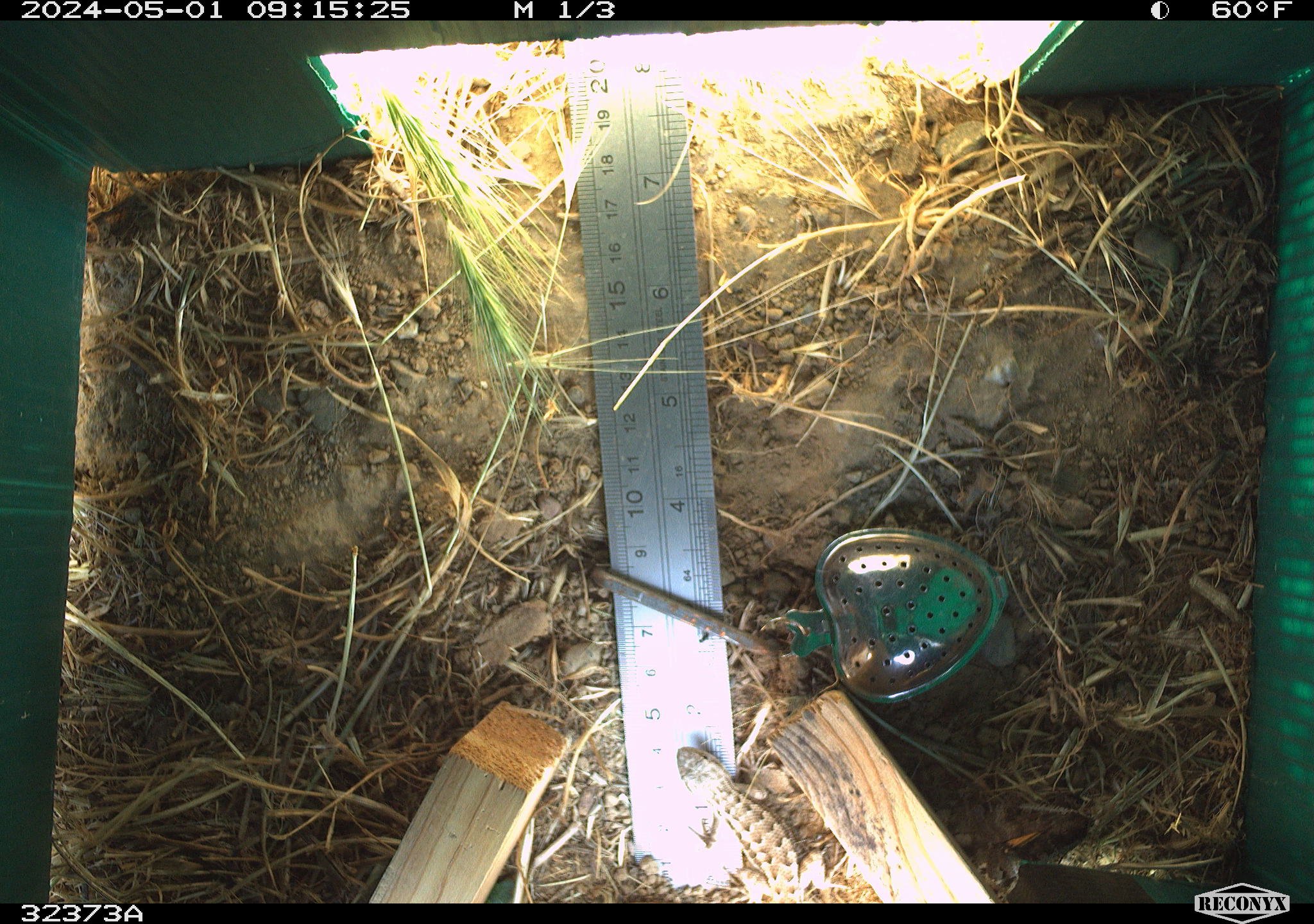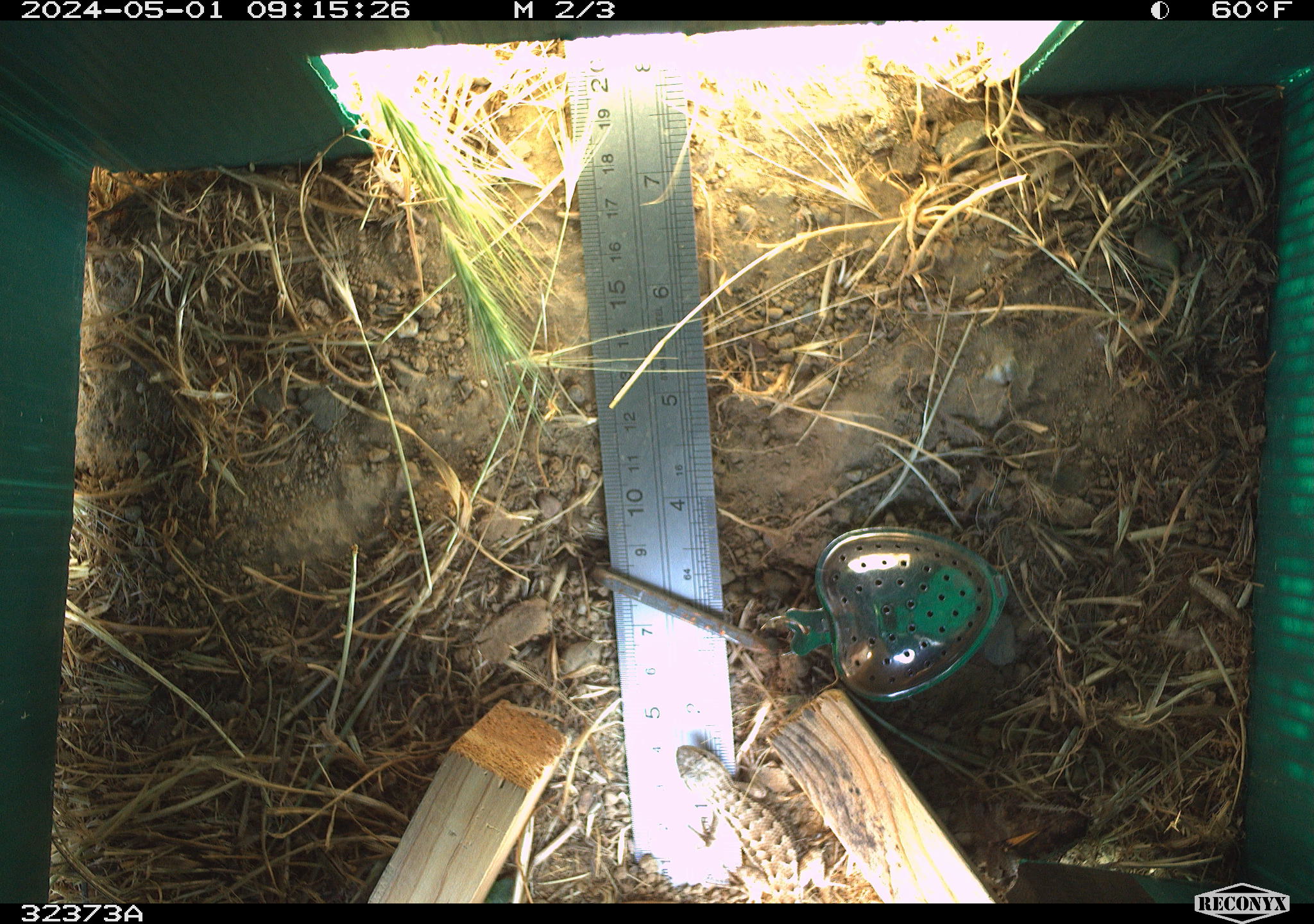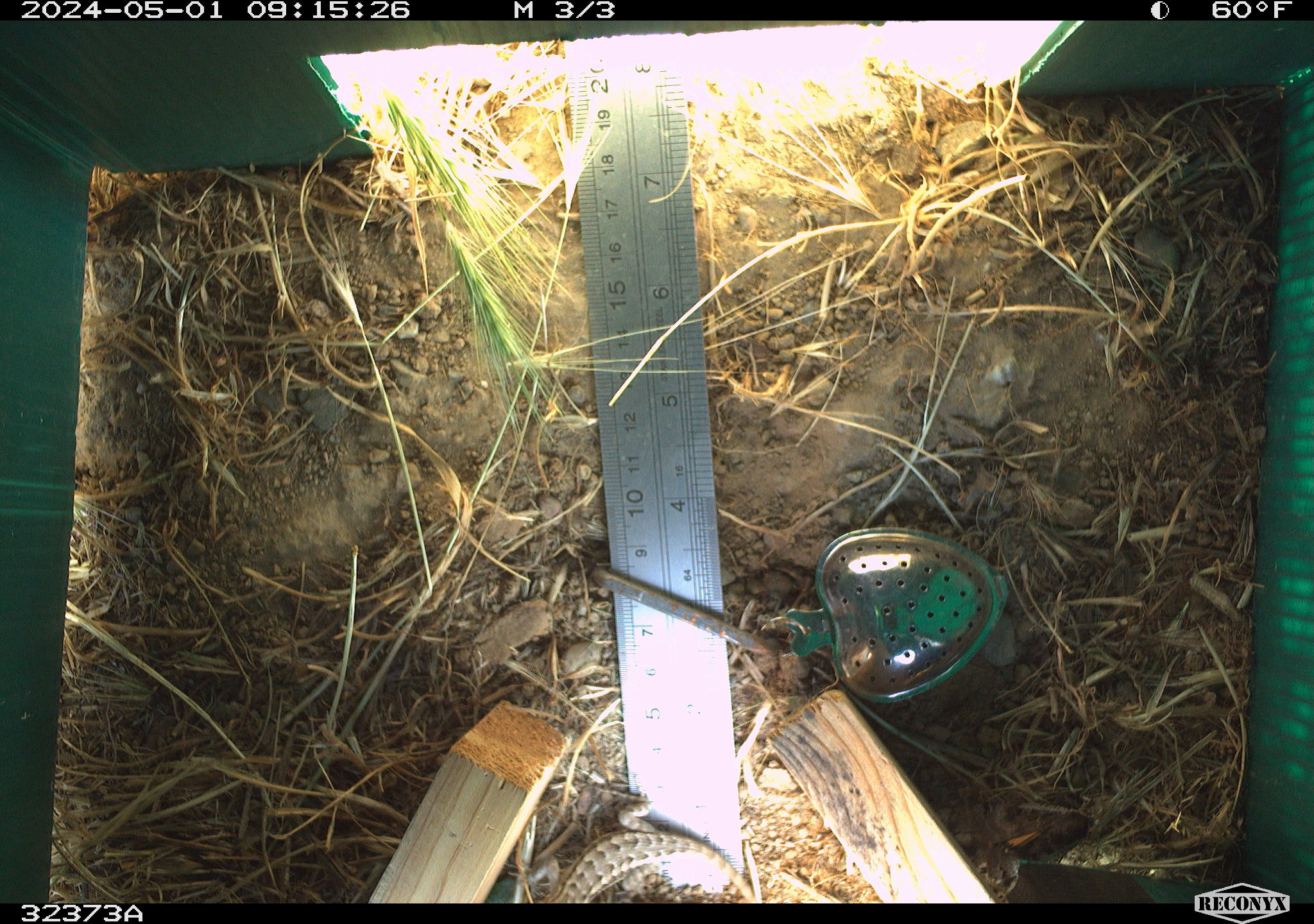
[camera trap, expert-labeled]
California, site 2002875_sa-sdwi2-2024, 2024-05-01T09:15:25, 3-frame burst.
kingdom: Animalia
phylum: Chordata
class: Reptilia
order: Squamata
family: Phrynosomatidae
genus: Sceloporus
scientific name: Sceloporus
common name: spiny lizards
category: sceloporus species